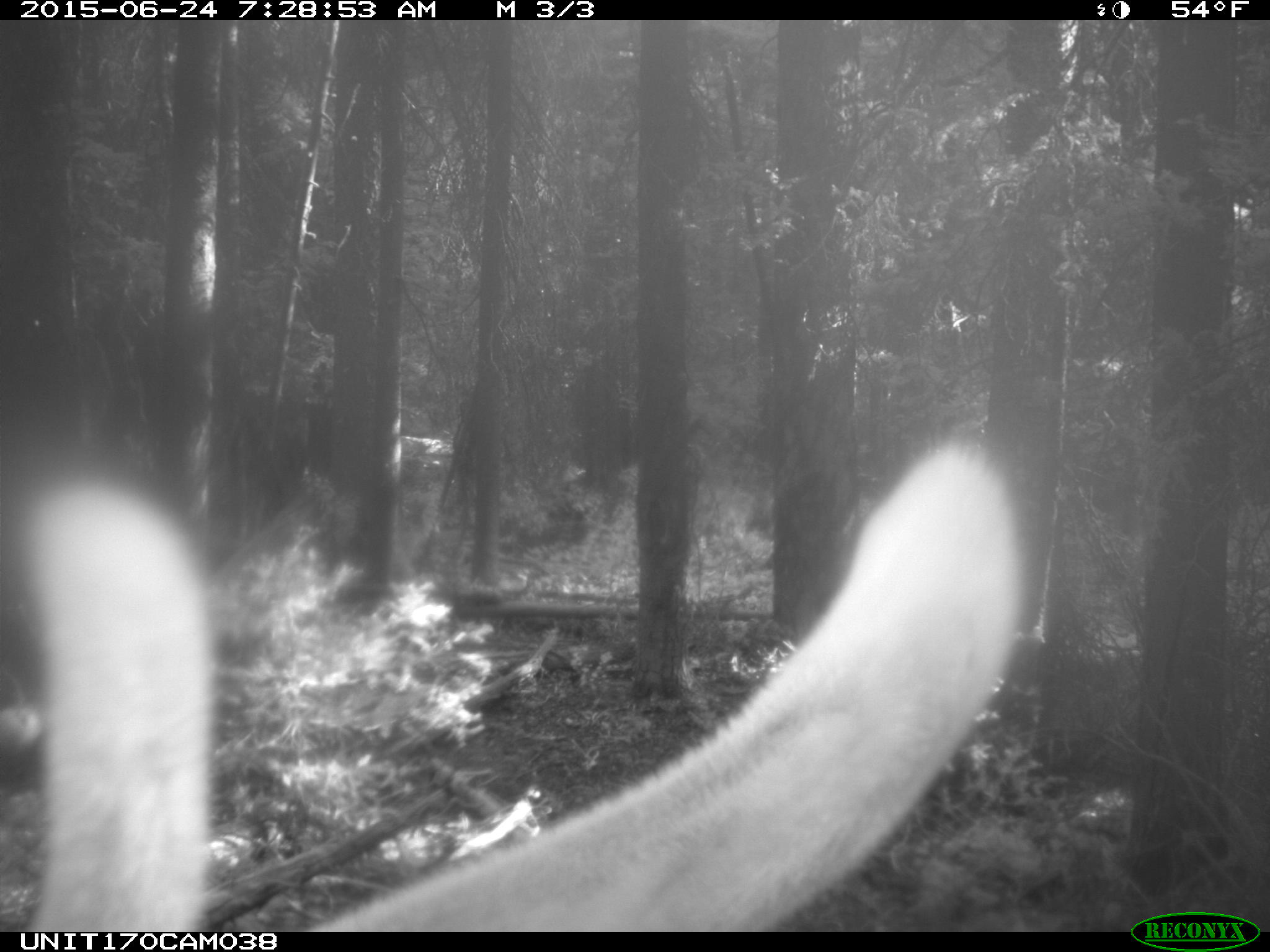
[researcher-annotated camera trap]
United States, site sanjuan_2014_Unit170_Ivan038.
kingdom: Animalia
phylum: Chordata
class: Mammalia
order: Artiodactyla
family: Cervidae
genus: Cervus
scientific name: Cervus elaphus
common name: red deer